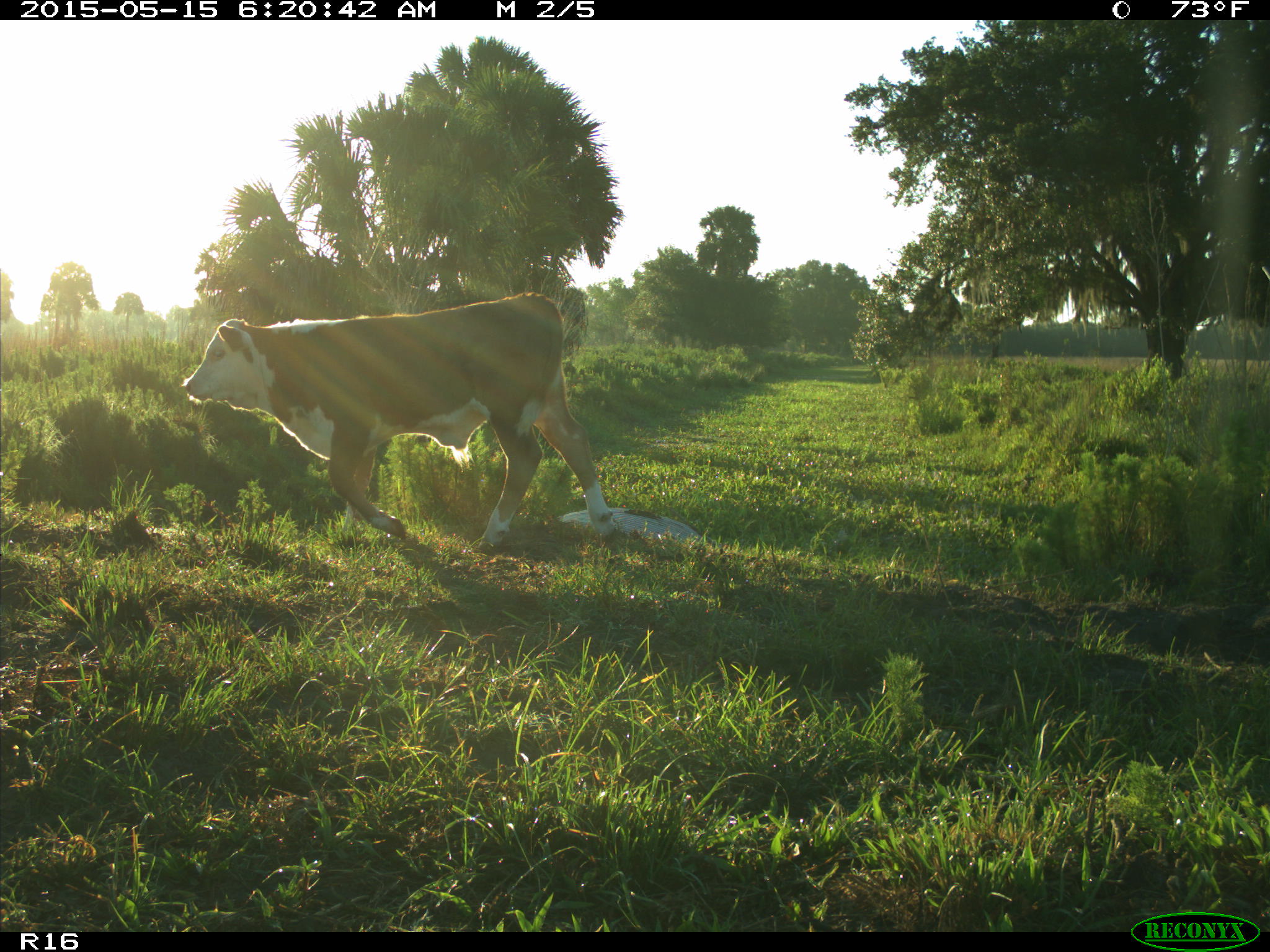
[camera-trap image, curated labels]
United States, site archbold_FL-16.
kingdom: Animalia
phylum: Chordata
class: Mammalia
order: Artiodactyla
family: Bovidae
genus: Bos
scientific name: Bos taurus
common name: domestic cow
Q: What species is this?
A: Bos taurus (domestic cow).